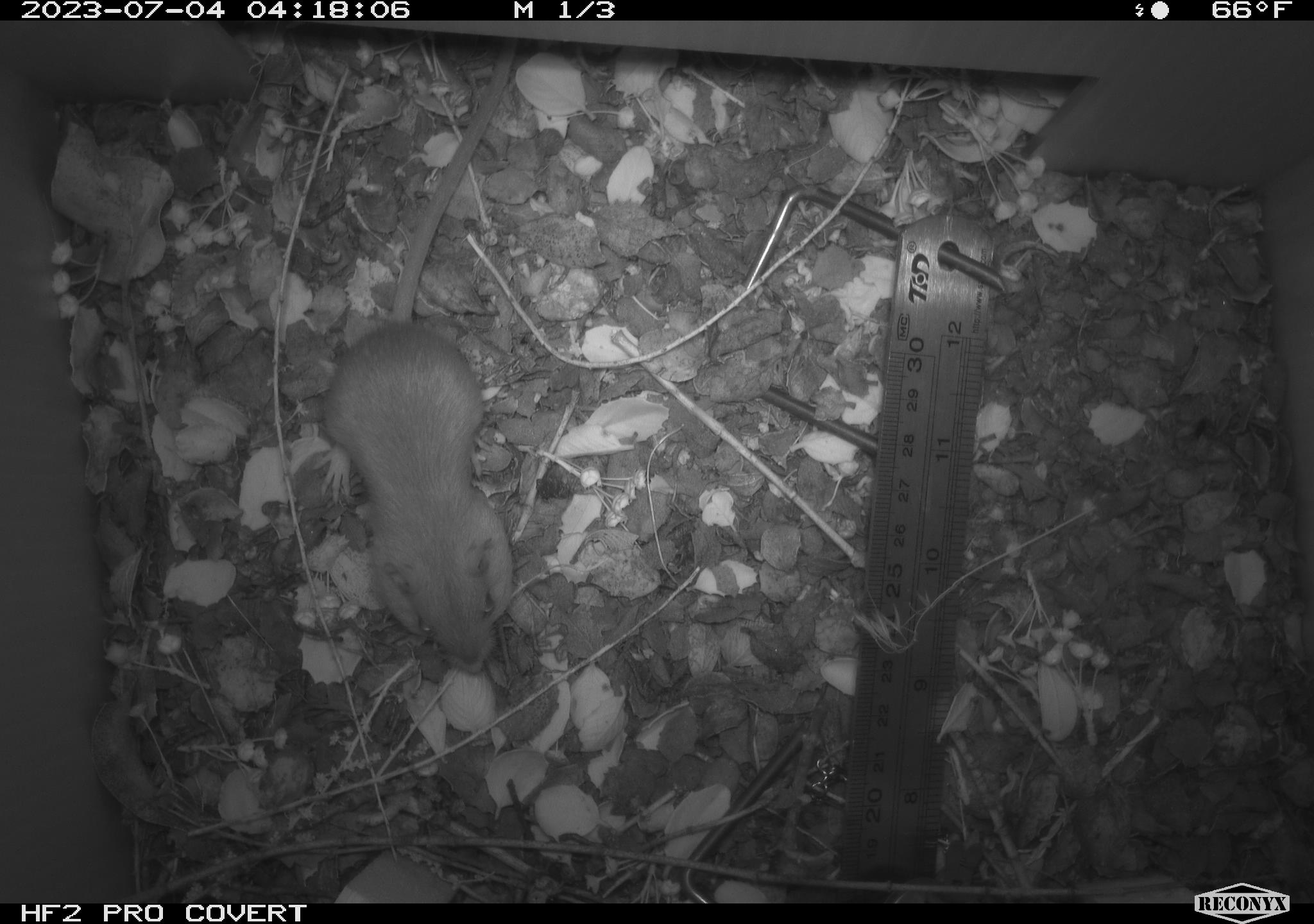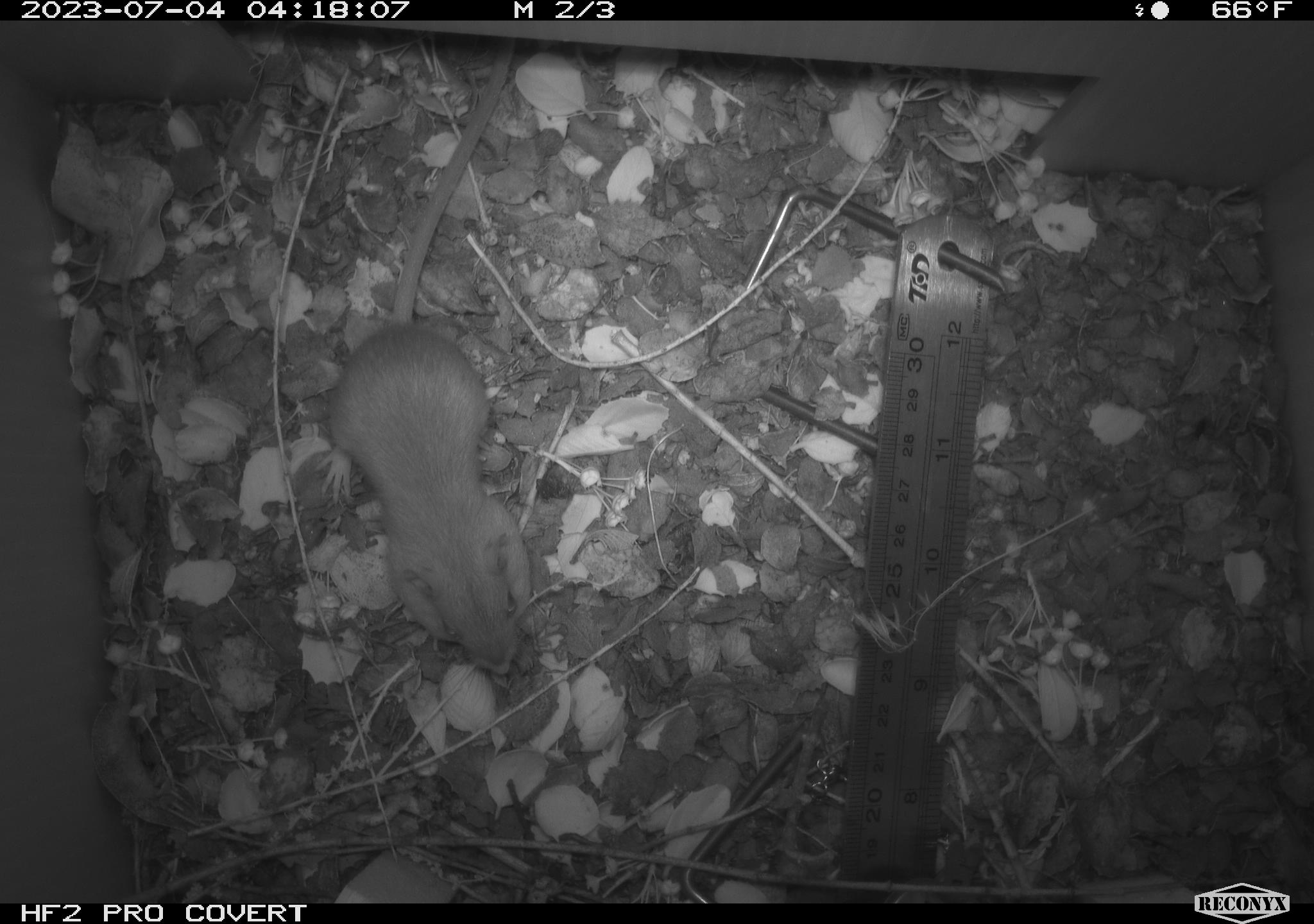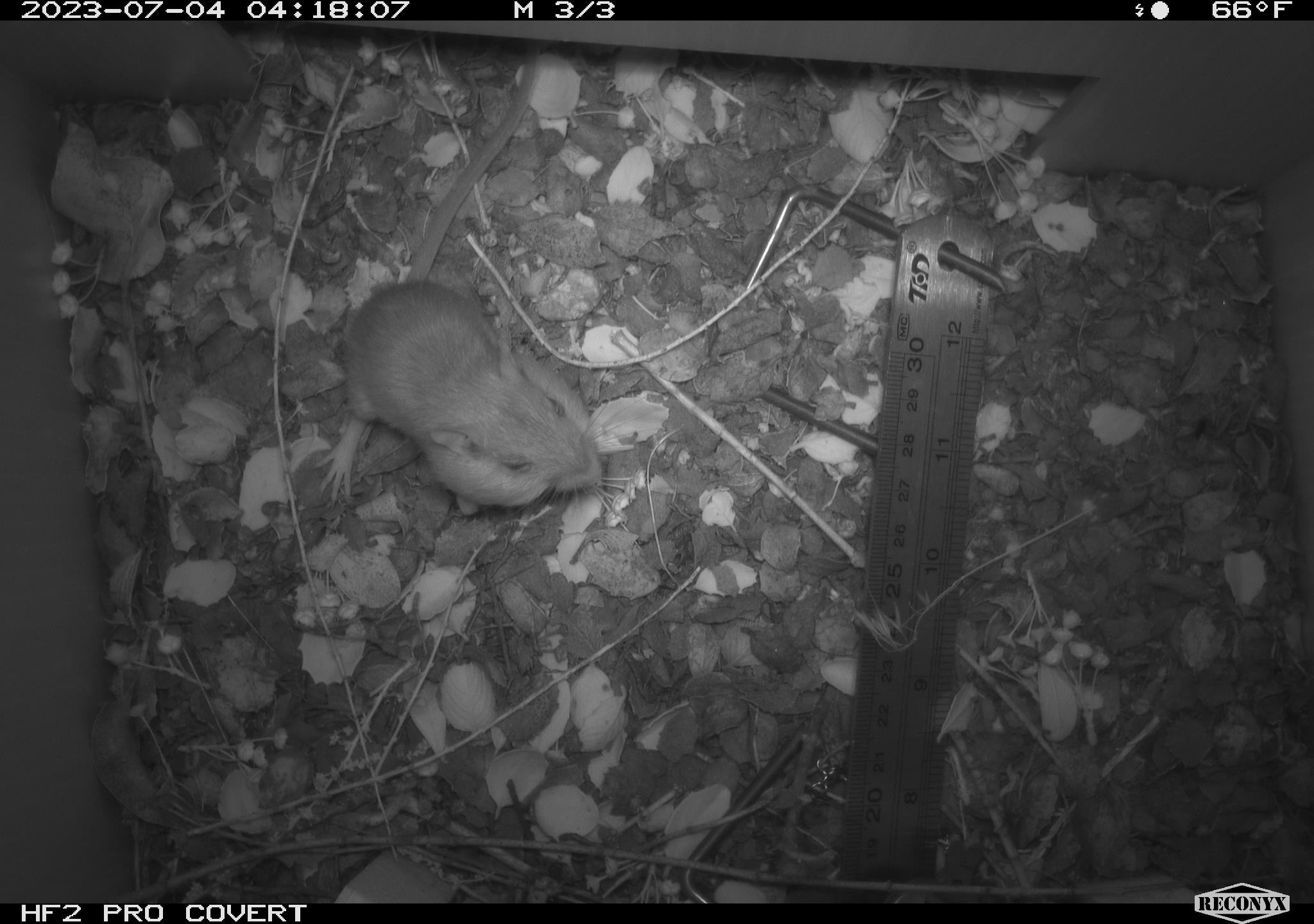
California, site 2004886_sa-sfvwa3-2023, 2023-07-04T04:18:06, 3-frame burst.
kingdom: Animalia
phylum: Chordata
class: Mammalia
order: Rodentia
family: Heteromyidae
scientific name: Heteromyidae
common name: kangaroo rats and pocket mice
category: heteromyidae family